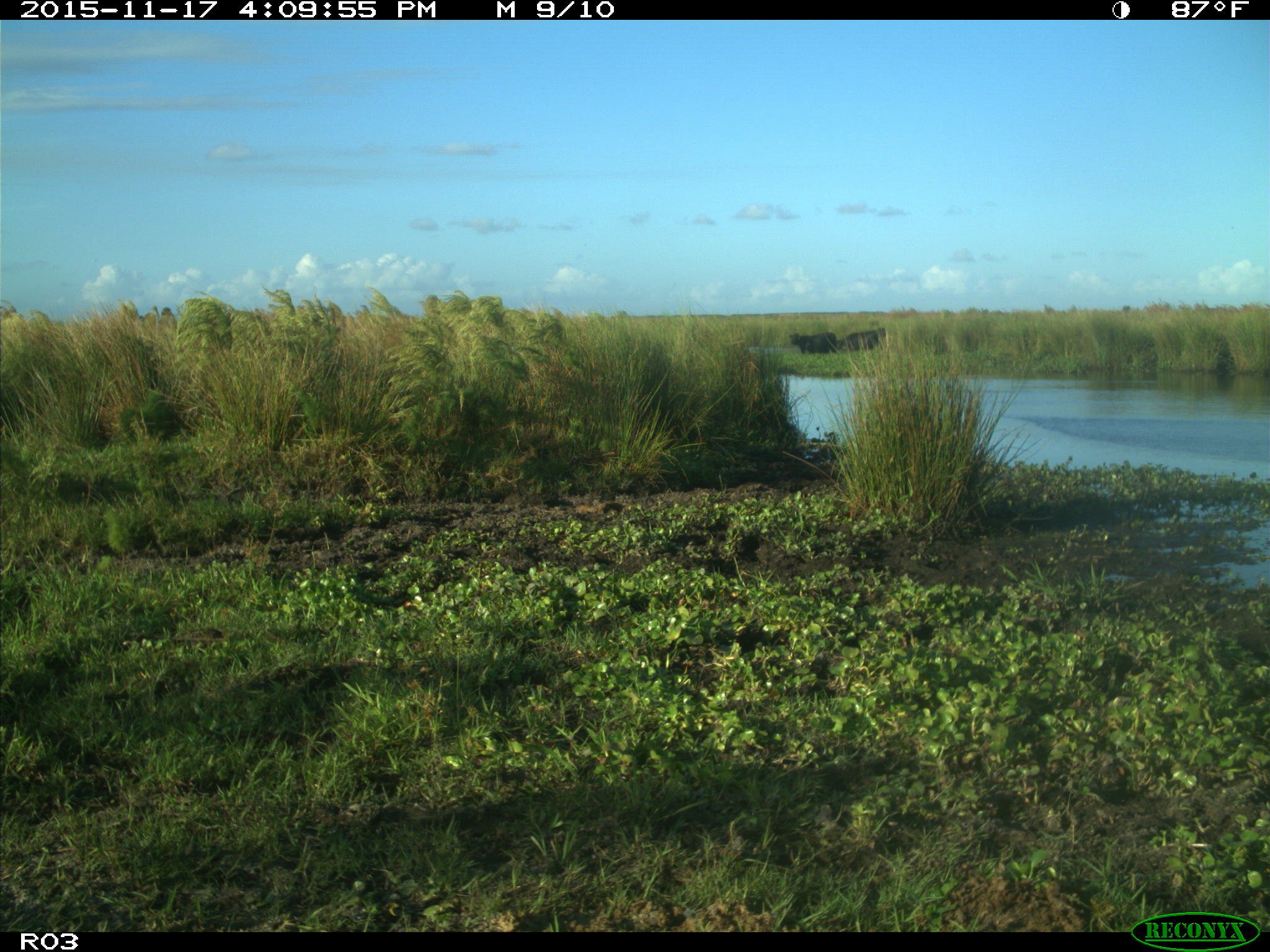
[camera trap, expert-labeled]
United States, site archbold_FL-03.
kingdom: Animalia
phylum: Chordata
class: Mammalia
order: Artiodactyla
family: Bovidae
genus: Bos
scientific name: Bos taurus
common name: domestic cow